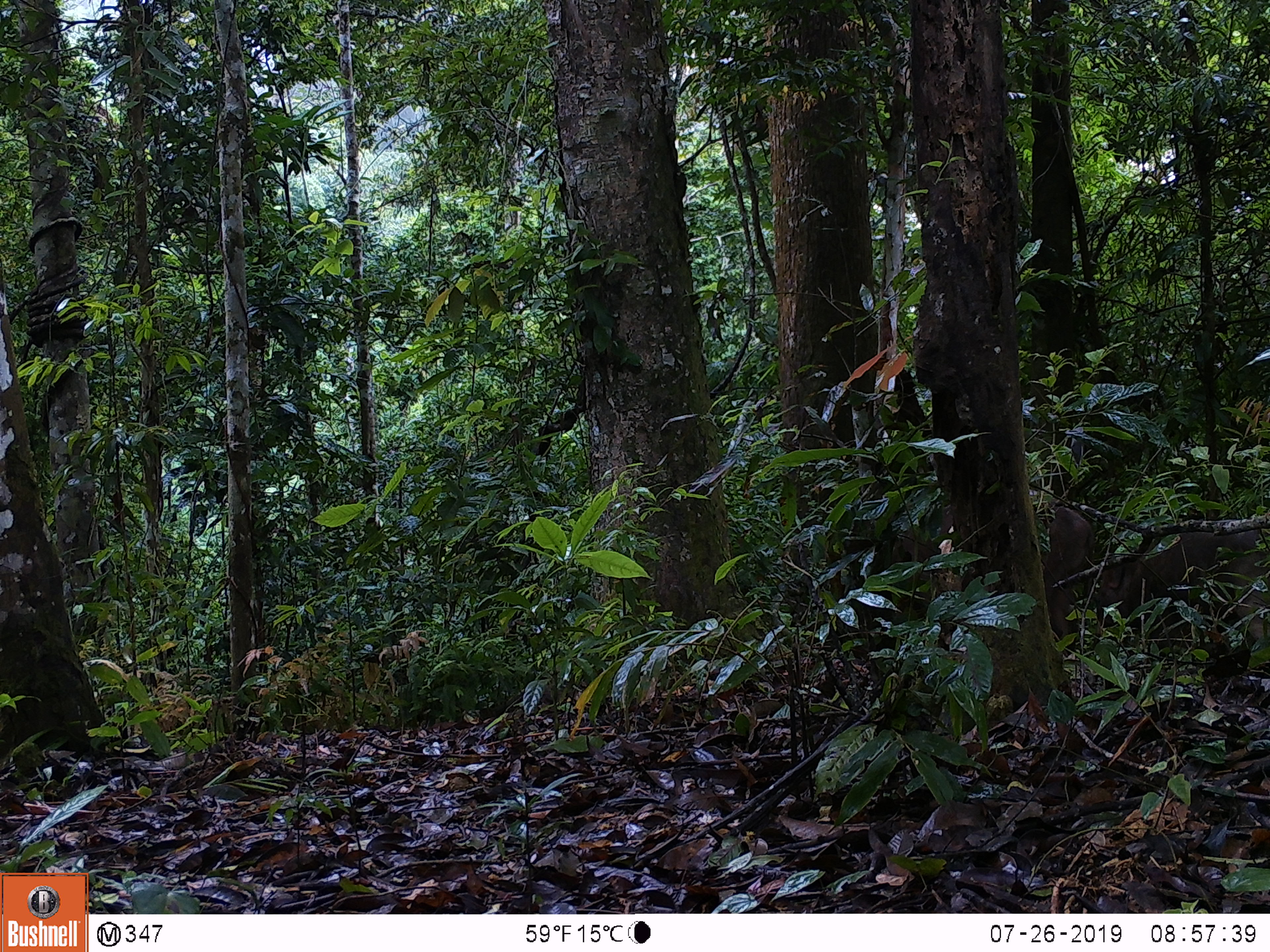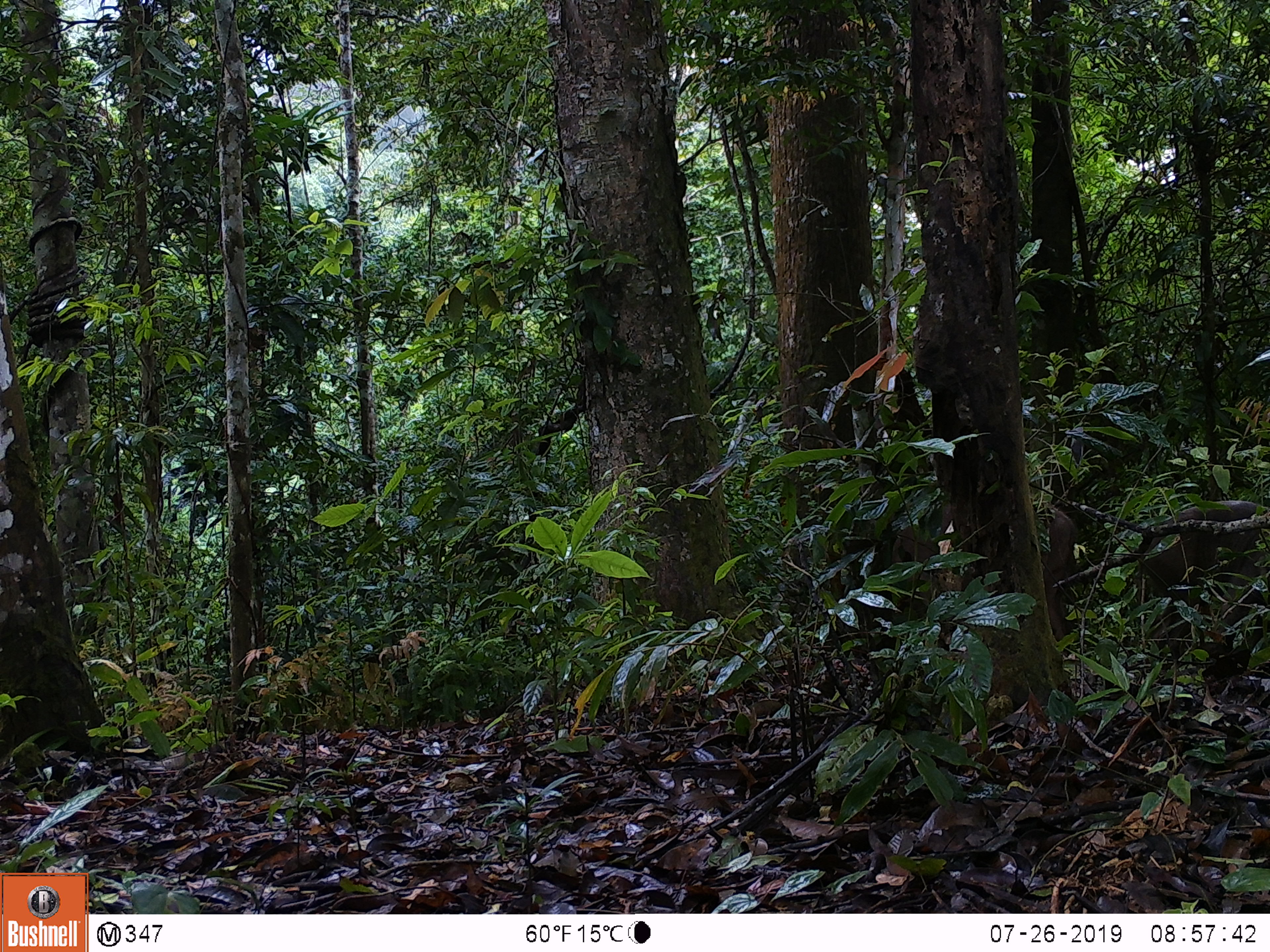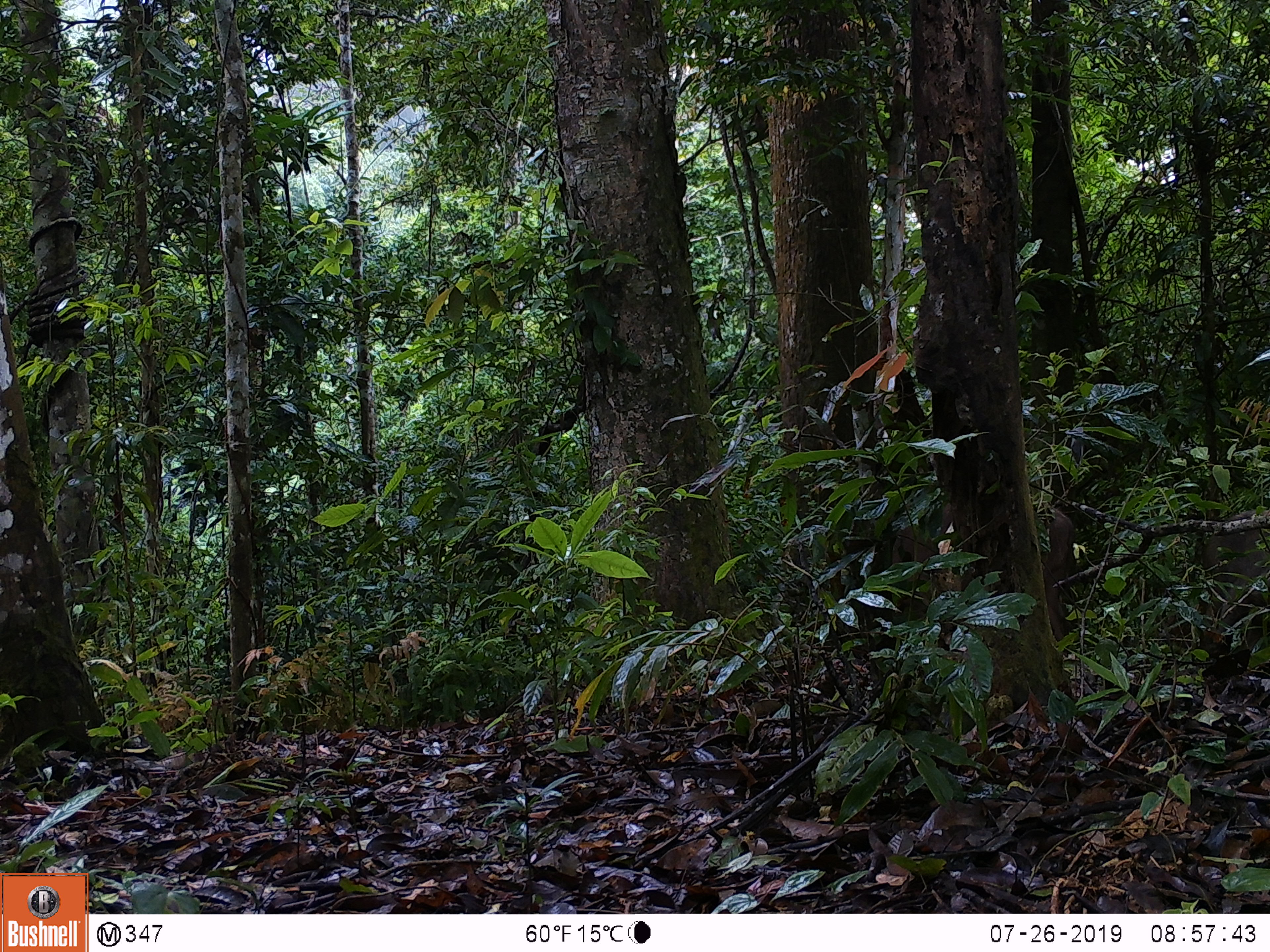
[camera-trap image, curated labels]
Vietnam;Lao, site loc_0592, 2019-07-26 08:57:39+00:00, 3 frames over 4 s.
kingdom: Animalia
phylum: Chordata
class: Mammalia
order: Artiodactyla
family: Suidae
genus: Sus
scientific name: Sus scrofa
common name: eurasian wild pig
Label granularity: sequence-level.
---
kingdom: Animalia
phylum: Chordata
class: Aves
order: Galliformes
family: Phasianidae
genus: Polyplectron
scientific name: Polyplectron bicalcaratum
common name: gray peacock-pheasant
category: grey peacock pheasant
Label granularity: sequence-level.